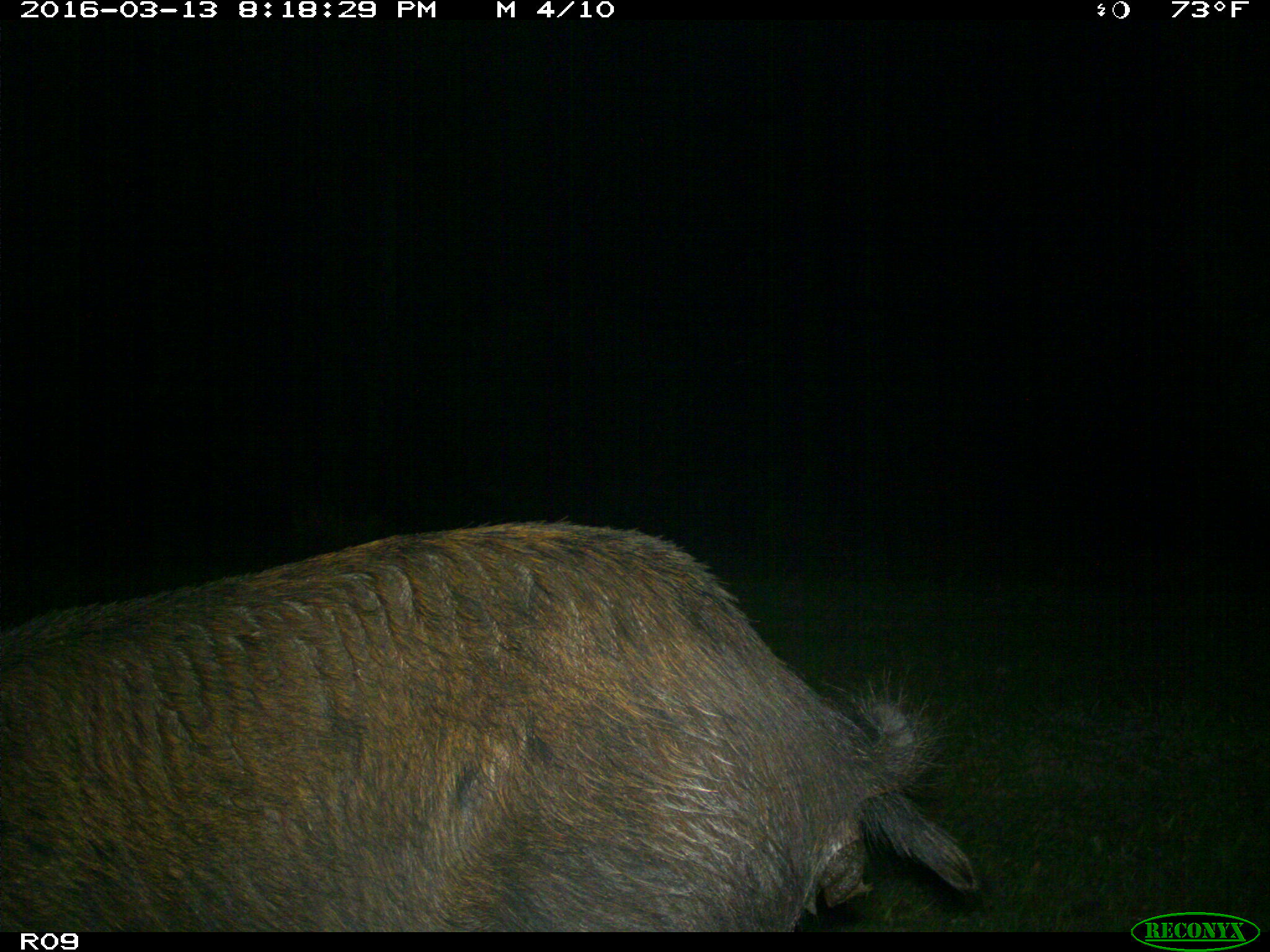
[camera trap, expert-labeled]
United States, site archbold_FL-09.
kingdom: Animalia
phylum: Chordata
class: Mammalia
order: Artiodactyla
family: Suidae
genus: Sus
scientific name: Sus scrofa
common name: wild boar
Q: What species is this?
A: Sus scrofa (wild boar).